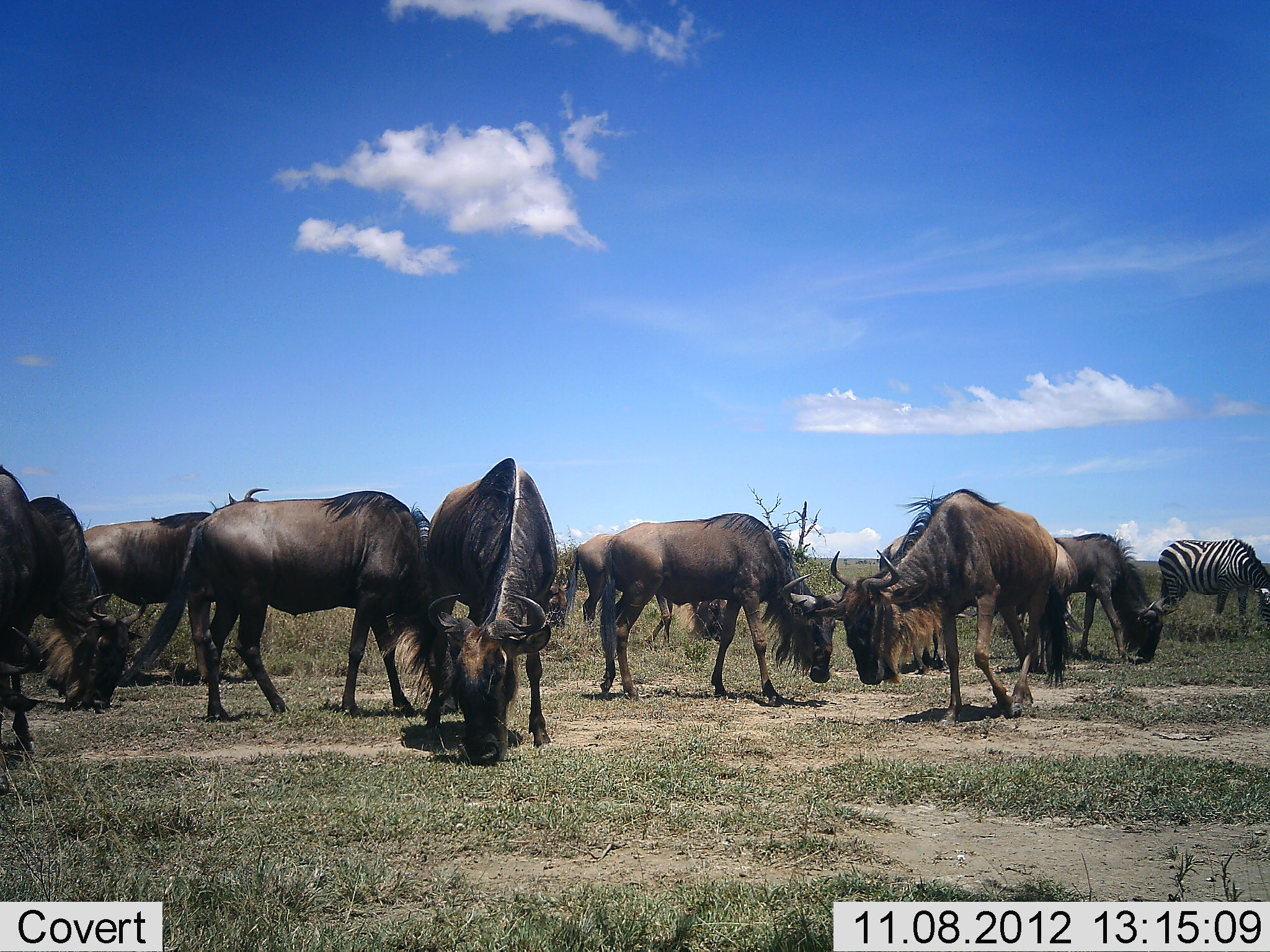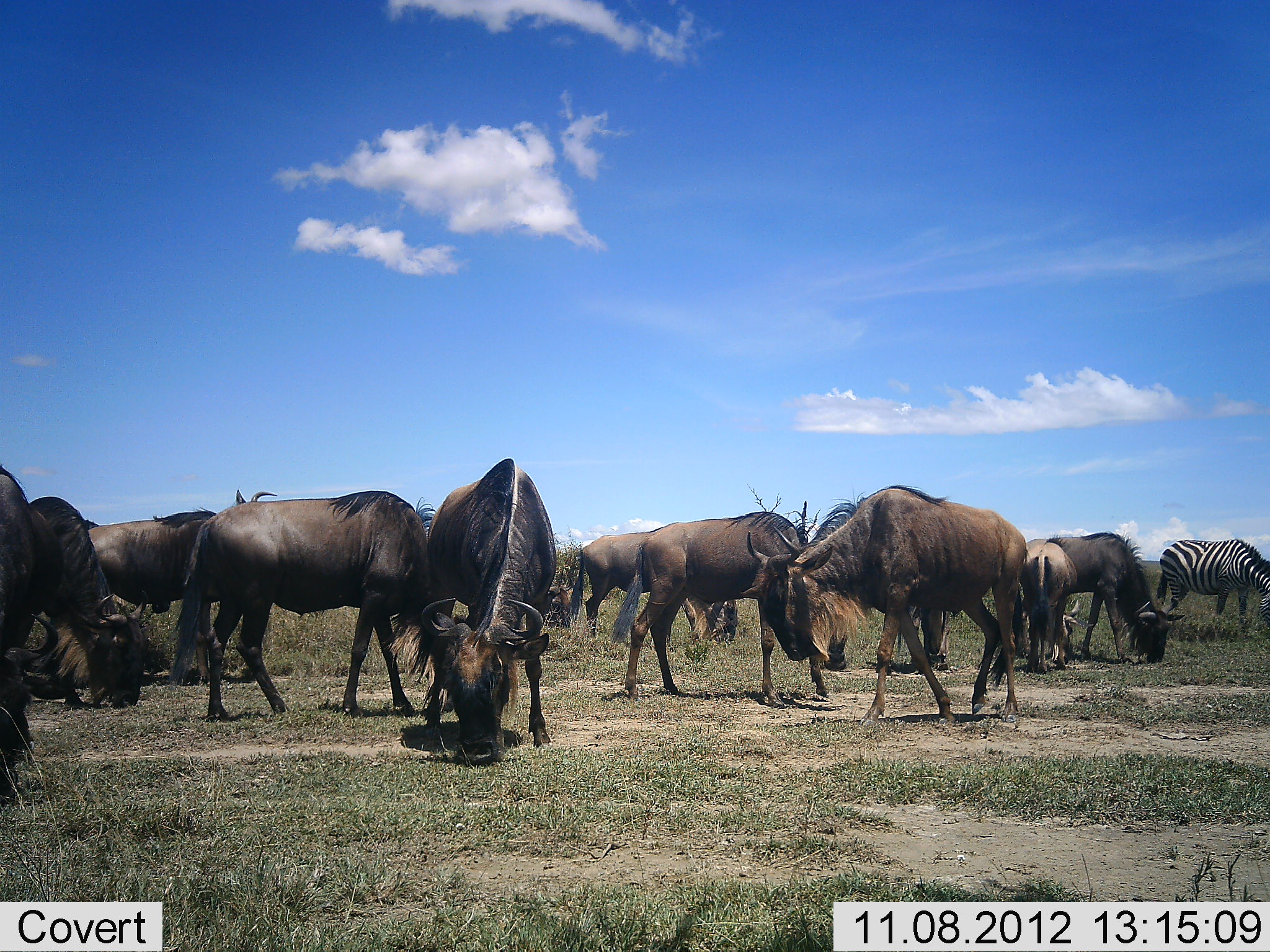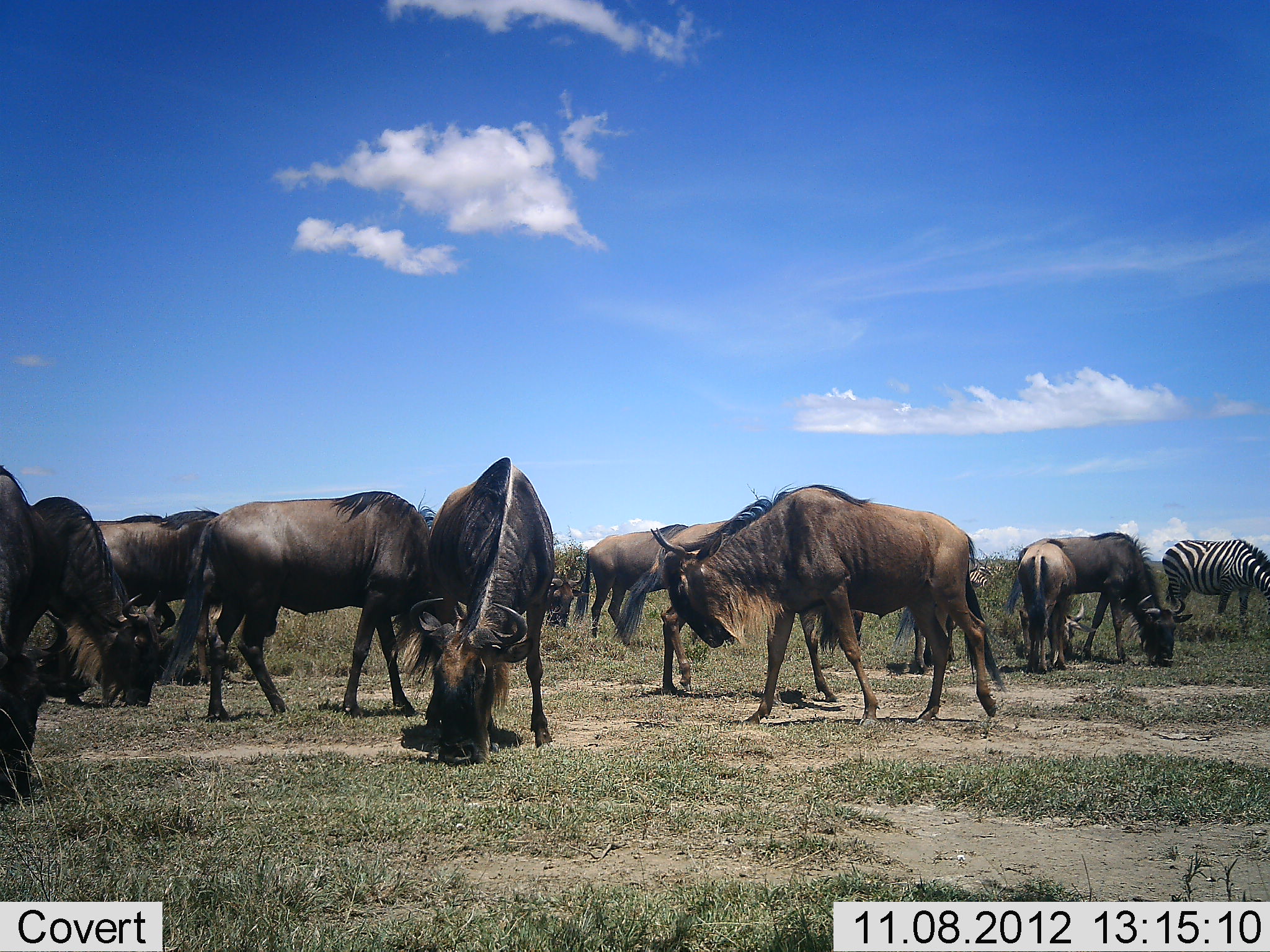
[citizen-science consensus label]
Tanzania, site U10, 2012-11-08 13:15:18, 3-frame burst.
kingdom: Animalia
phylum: Chordata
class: Mammalia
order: Artiodactyla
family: Bovidae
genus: Connochaetes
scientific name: Connochaetes taurinus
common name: blue wildebeest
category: wildebeest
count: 11-50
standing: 64%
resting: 0%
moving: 27%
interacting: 0%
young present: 0%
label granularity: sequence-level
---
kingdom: Animalia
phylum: Chordata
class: Mammalia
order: Perissodactyla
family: Equidae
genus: Equus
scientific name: Equus quagga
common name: plains zebra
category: zebra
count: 1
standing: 50%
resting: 0%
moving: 0%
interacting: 0%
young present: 0%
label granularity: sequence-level